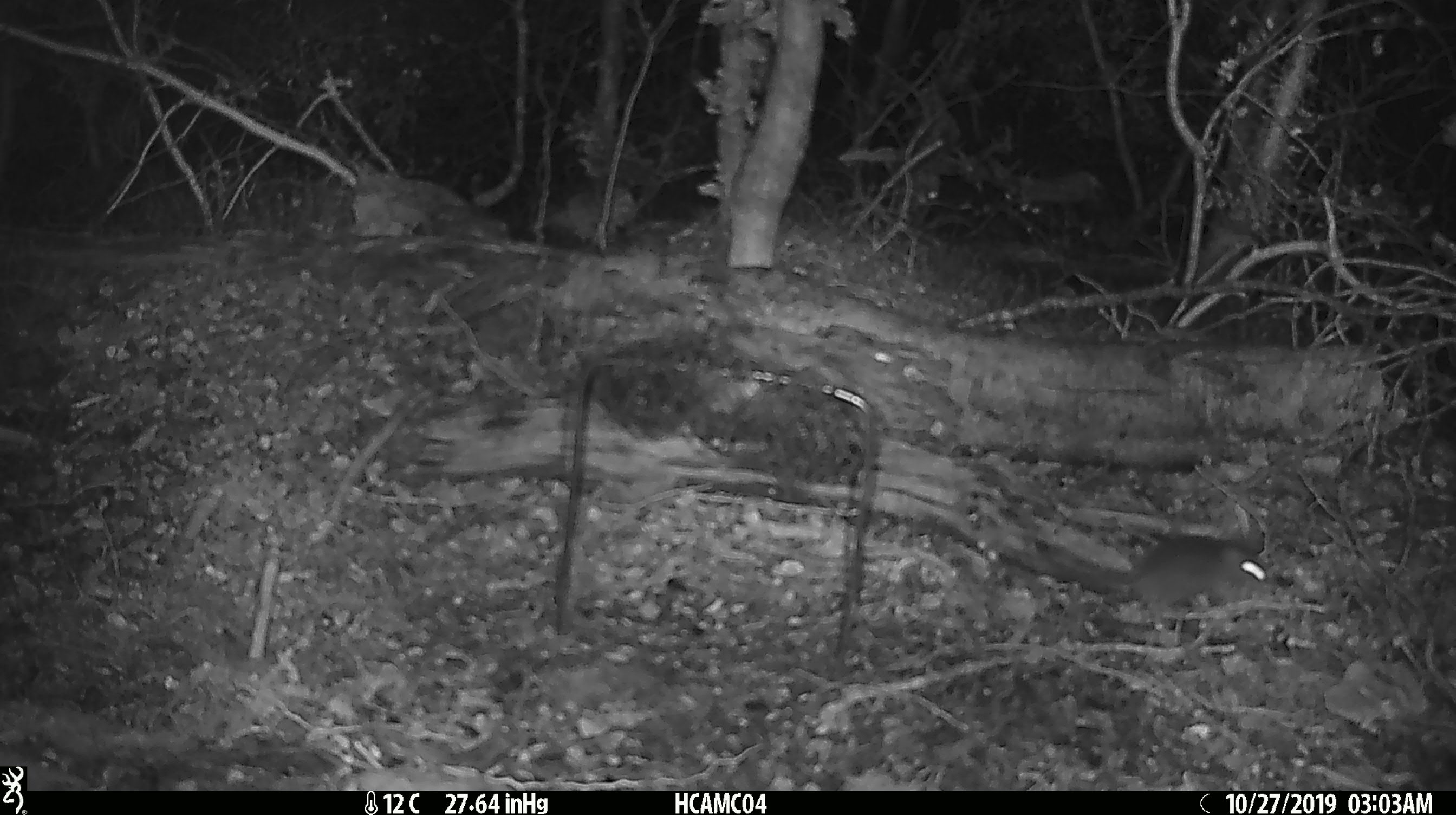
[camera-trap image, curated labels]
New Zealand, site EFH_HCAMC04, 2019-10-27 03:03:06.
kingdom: Animalia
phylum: Chordata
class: Mammalia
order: Rodentia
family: Muridae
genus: Mus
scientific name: Mus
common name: mouse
Mouse (Mus).